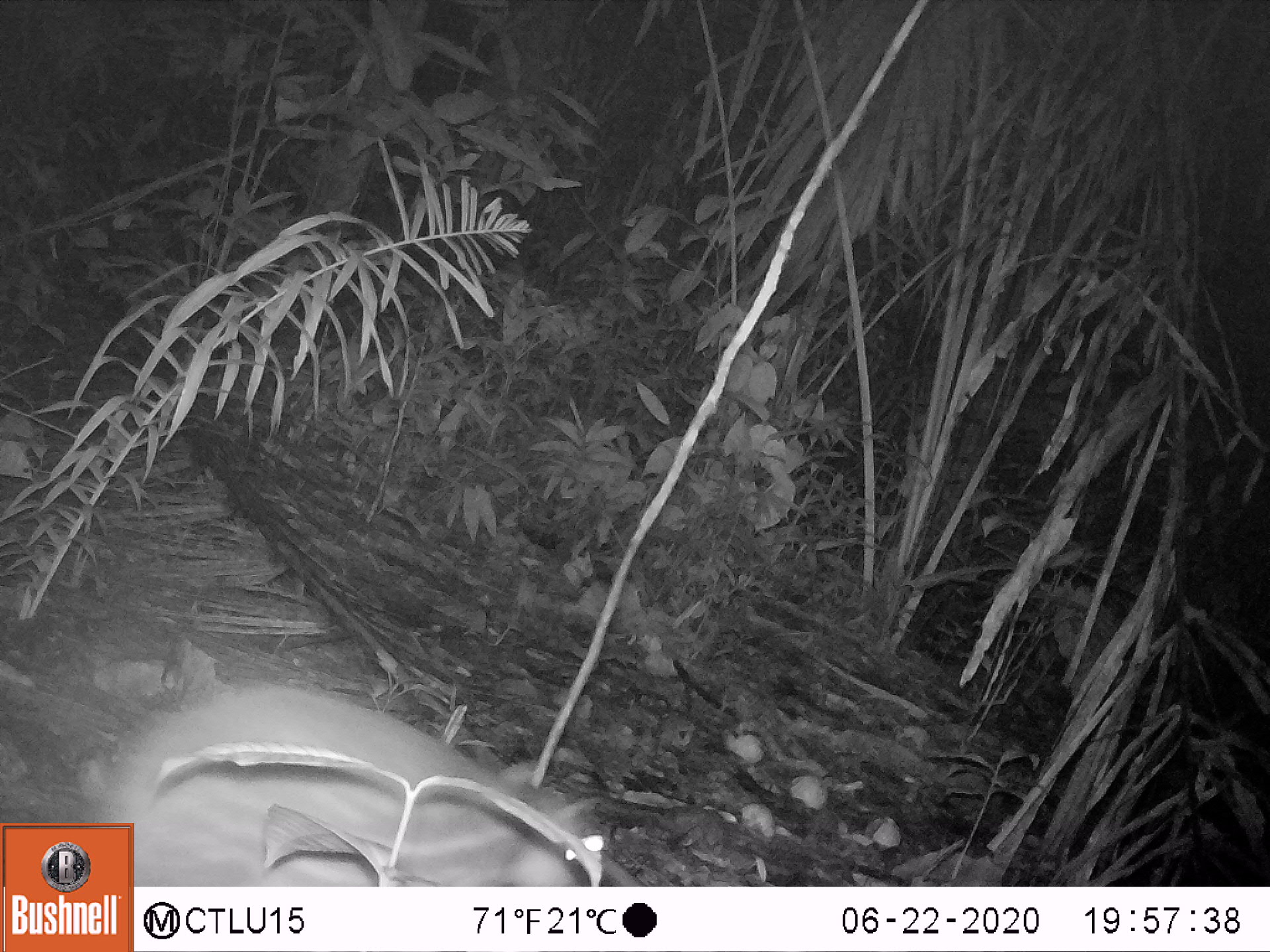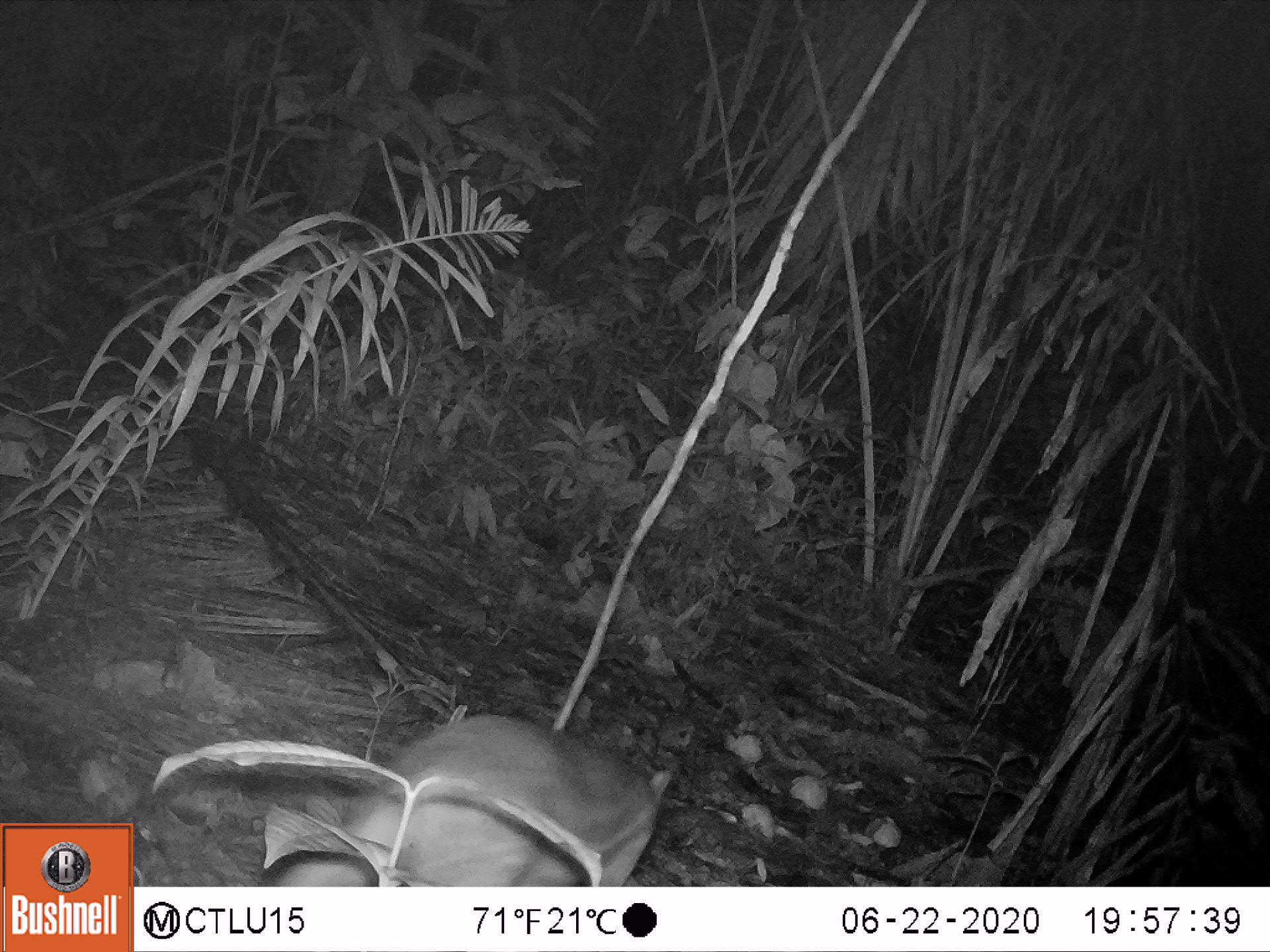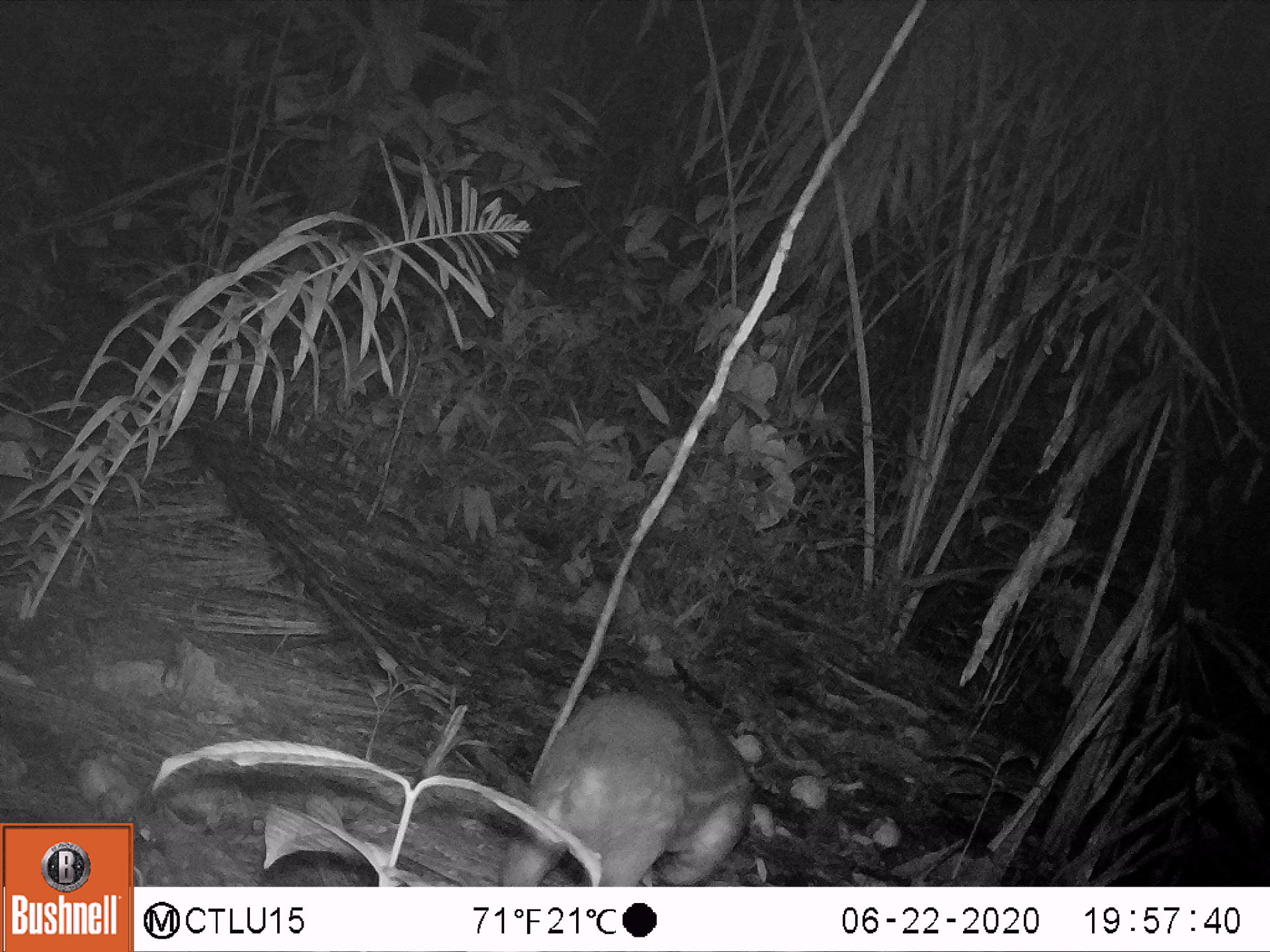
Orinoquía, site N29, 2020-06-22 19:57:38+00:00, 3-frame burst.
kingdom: Animalia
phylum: Chordata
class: Mammalia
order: Rodentia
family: Cuniculidae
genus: Cuniculus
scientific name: Cuniculus paca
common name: spotted paca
Spotted paca (Cuniculus paca).